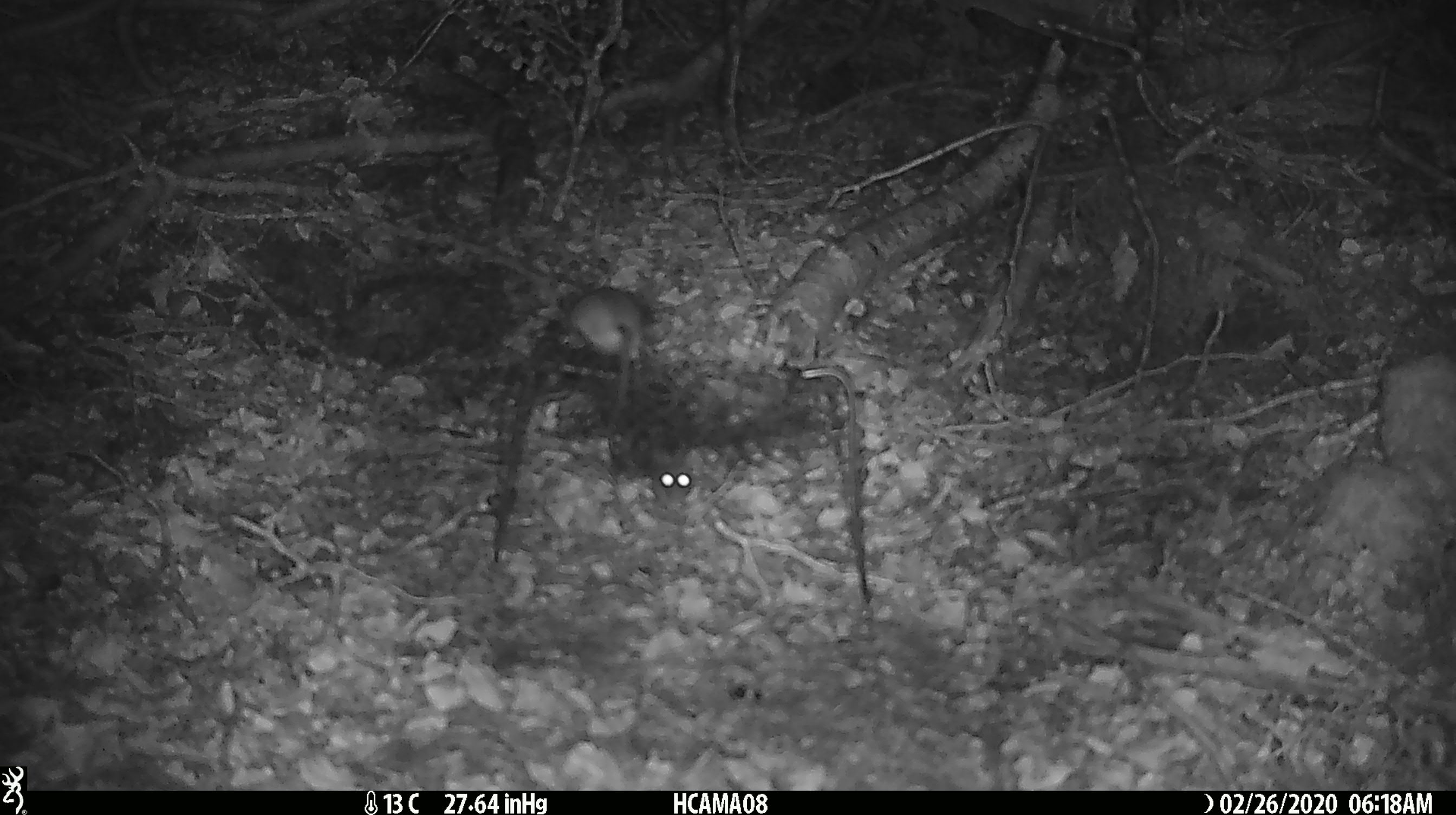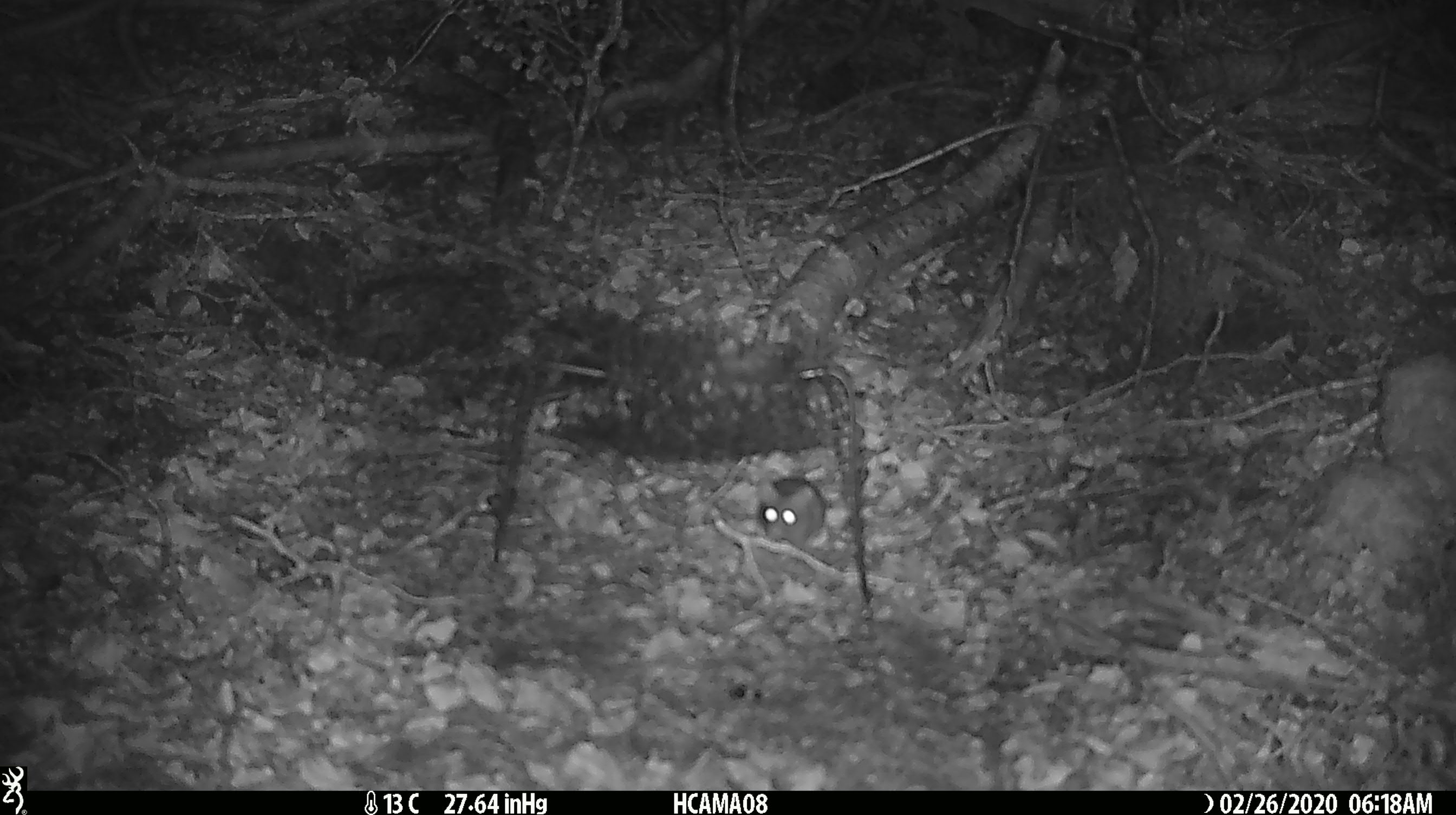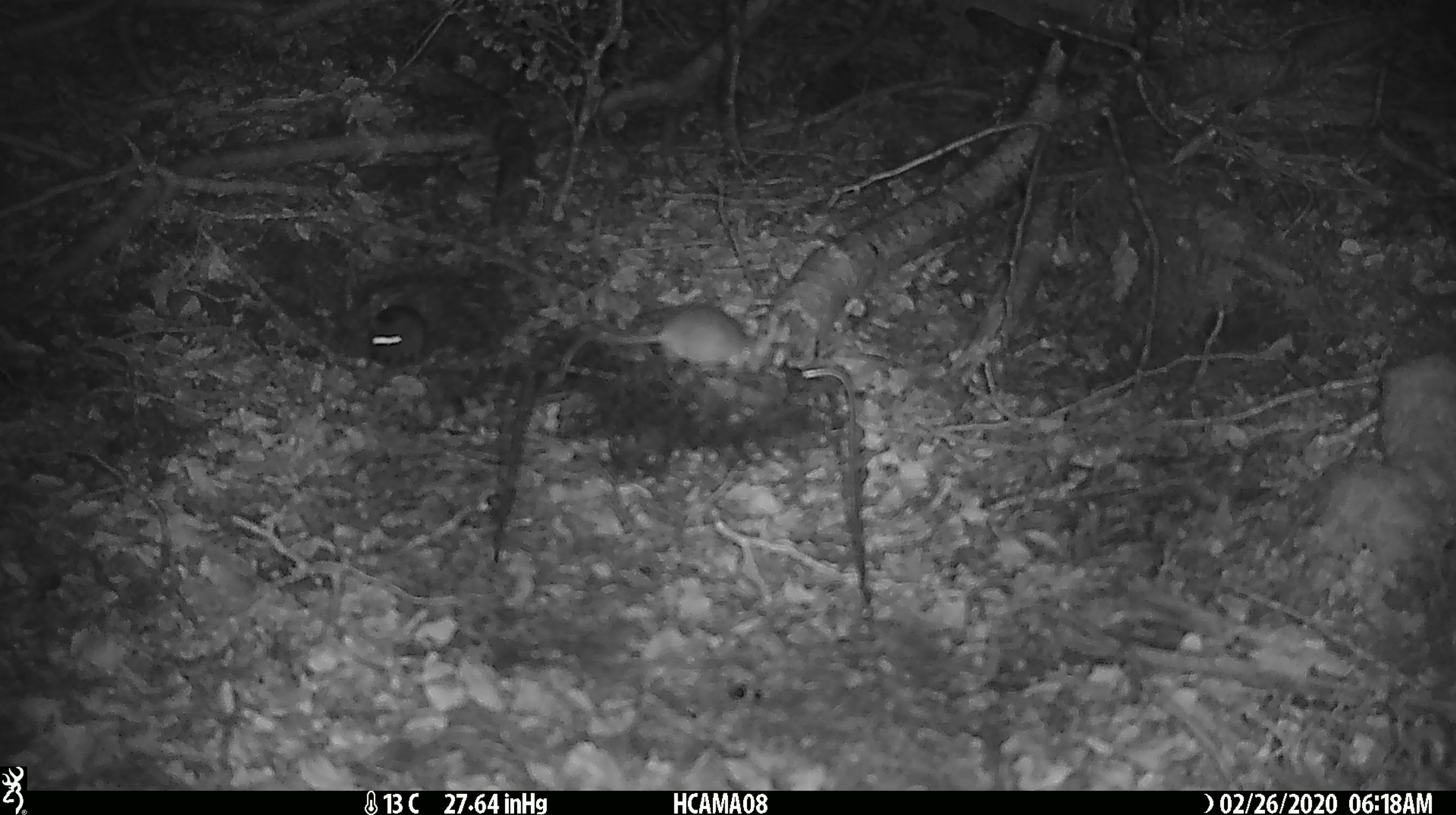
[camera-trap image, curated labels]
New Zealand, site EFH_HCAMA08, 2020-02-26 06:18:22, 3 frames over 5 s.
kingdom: Animalia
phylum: Chordata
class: Mammalia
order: Rodentia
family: Muridae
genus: Mus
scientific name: Mus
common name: mouse